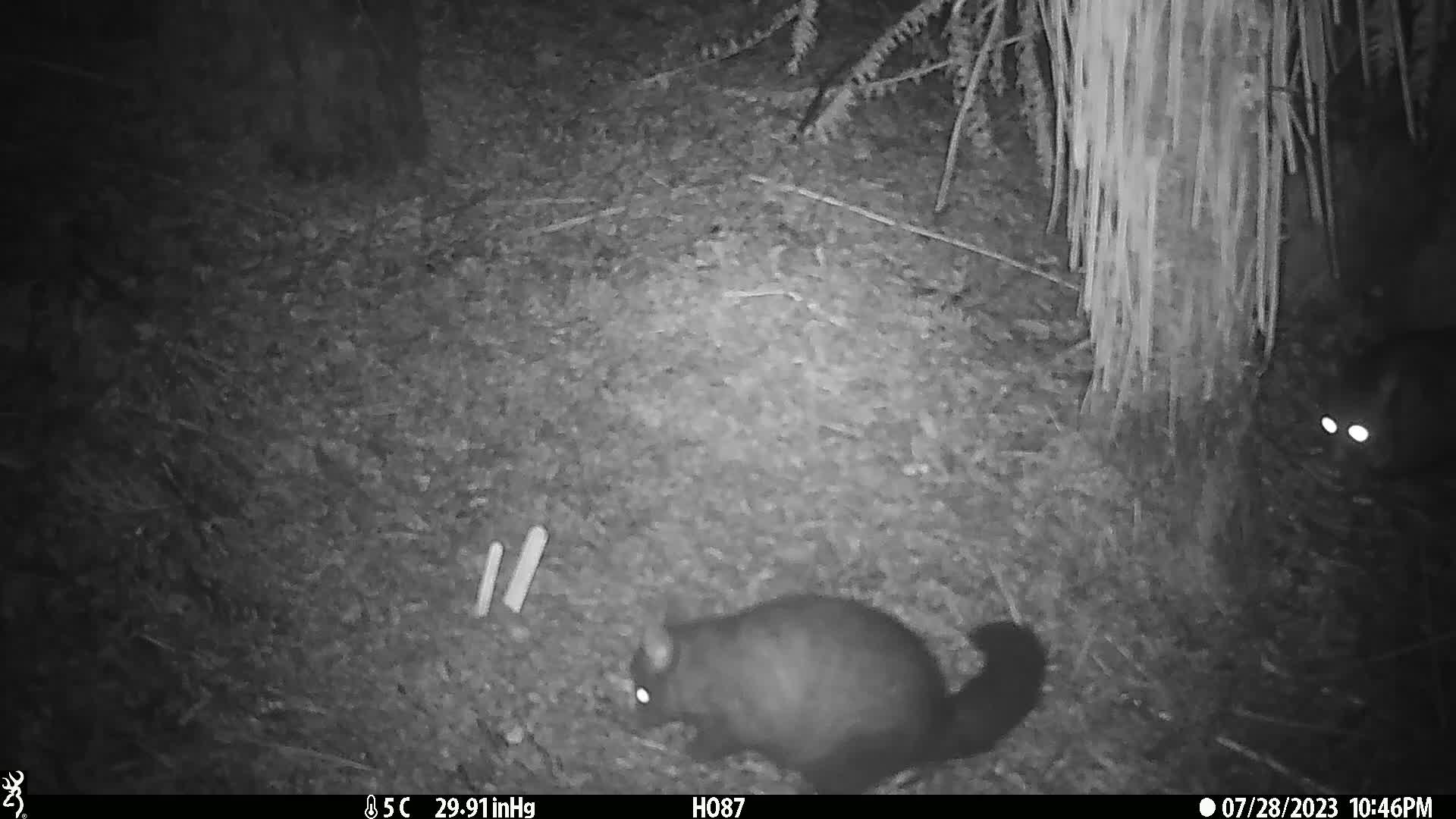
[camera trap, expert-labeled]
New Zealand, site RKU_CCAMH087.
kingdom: Animalia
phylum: Chordata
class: Mammalia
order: Diprotodontia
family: Phalangeridae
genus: Trichosurus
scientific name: Trichosurus vulpecula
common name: common brushtail possum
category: possum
Possum (common brushtail possum) (Trichosurus vulpecula).